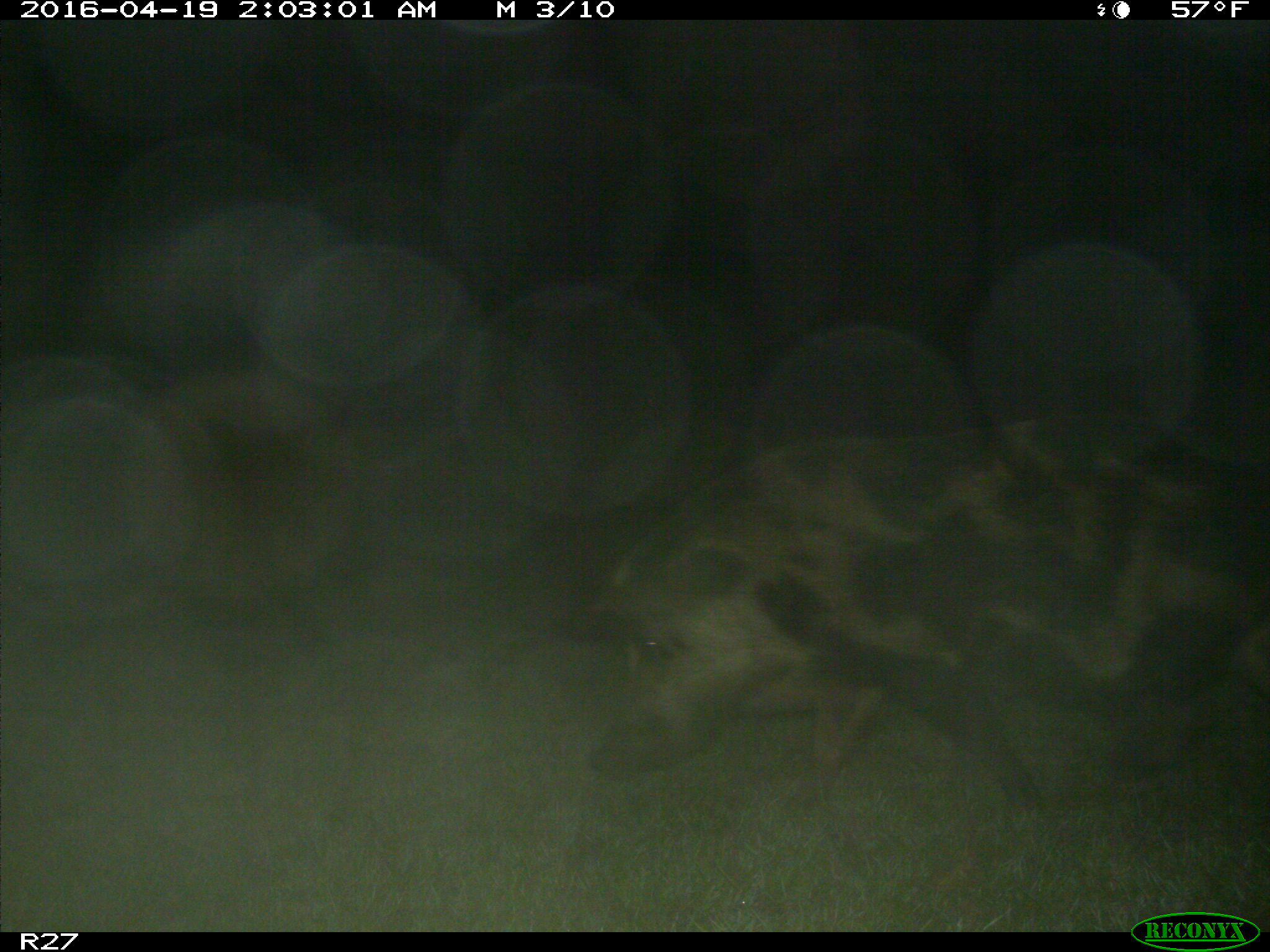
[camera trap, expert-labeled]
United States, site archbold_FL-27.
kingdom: Animalia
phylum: Chordata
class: Mammalia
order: Artiodactyla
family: Suidae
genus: Sus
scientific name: Sus scrofa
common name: wild boar